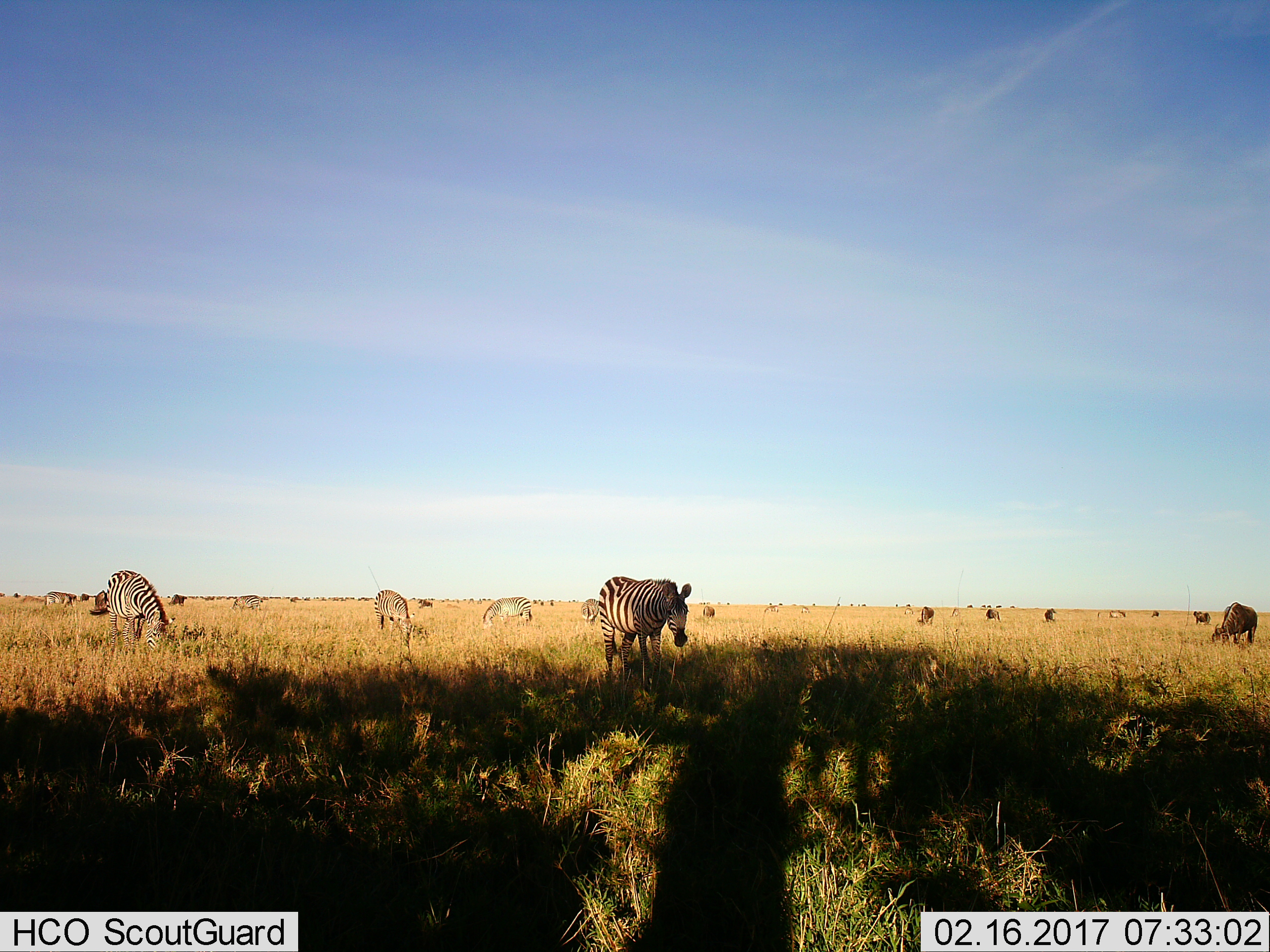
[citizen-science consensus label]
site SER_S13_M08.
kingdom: Animalia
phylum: Chordata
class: Mammalia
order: Artiodactyla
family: Bovidae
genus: Connochaetes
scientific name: Connochaetes taurinus taurinus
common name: blue wildebeest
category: wildebeestblue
Wildebeestblue (blue wildebeest) (Connochaetes taurinus taurinus), count 11-50. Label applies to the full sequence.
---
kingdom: Animalia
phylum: Chordata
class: Mammalia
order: Perissodactyla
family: Equidae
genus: Equus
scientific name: Equus quagga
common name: plains zebra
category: zebraplains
Zebraplains (plains zebra) (Equus quagga), count 8. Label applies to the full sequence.